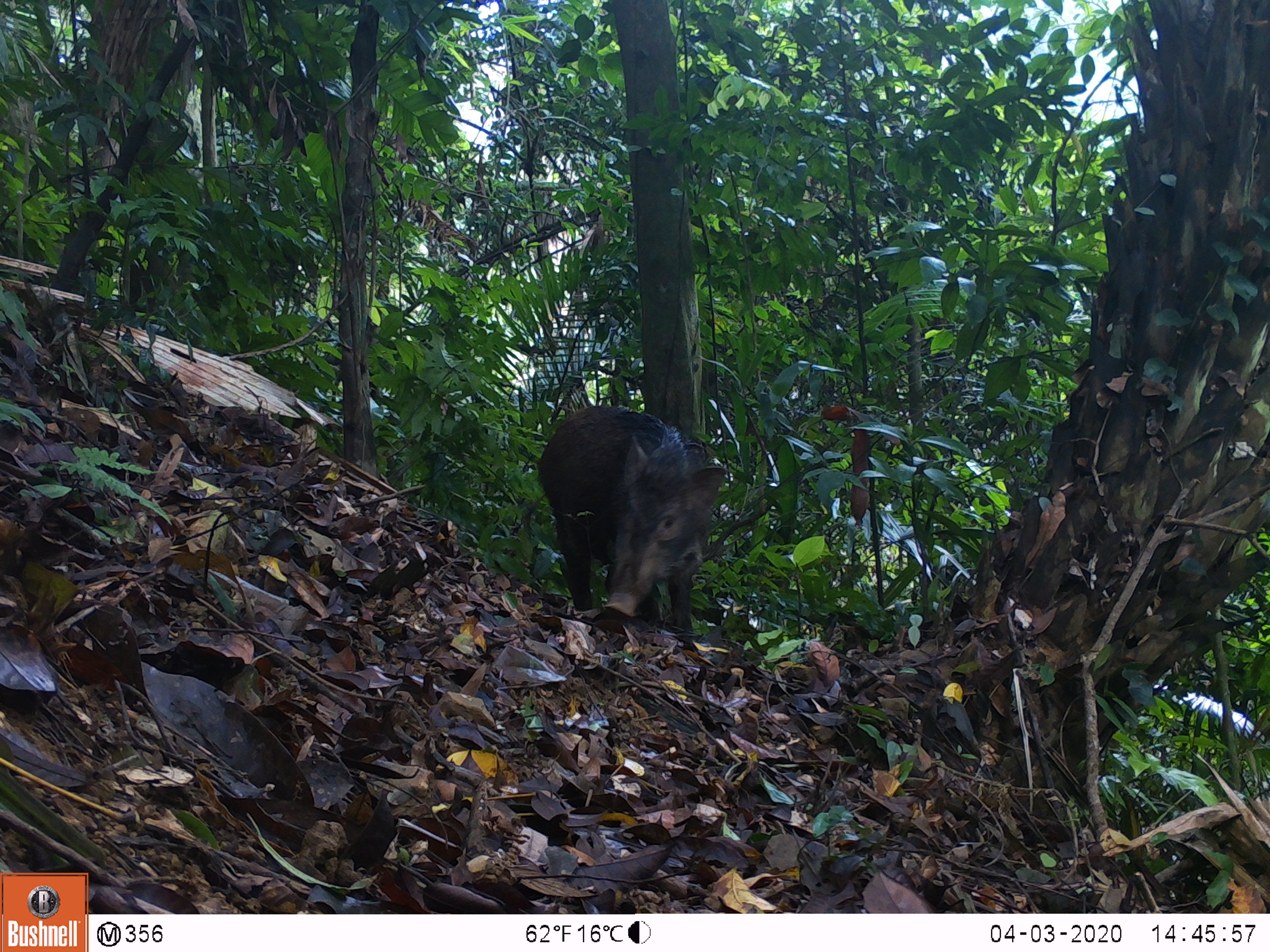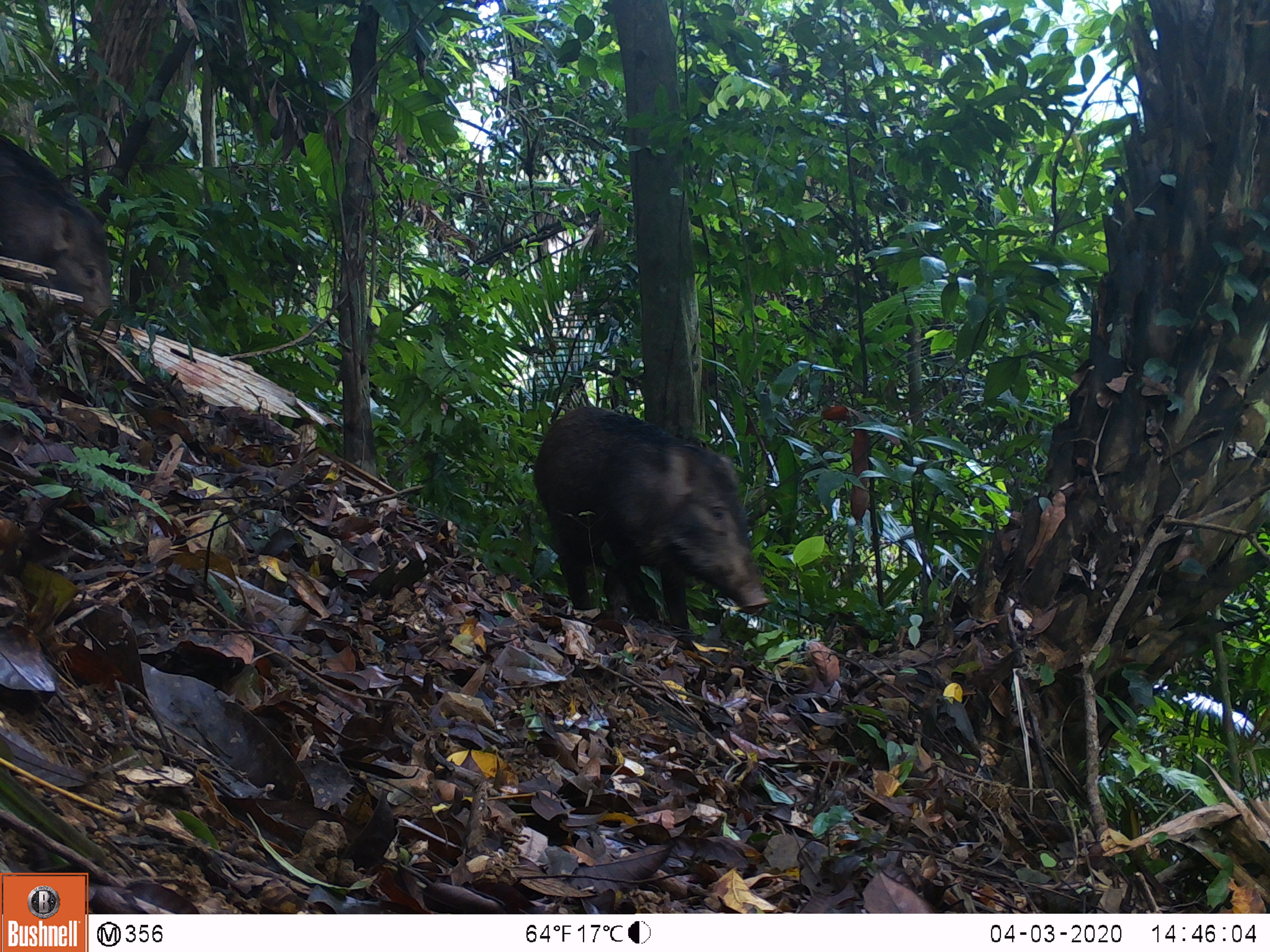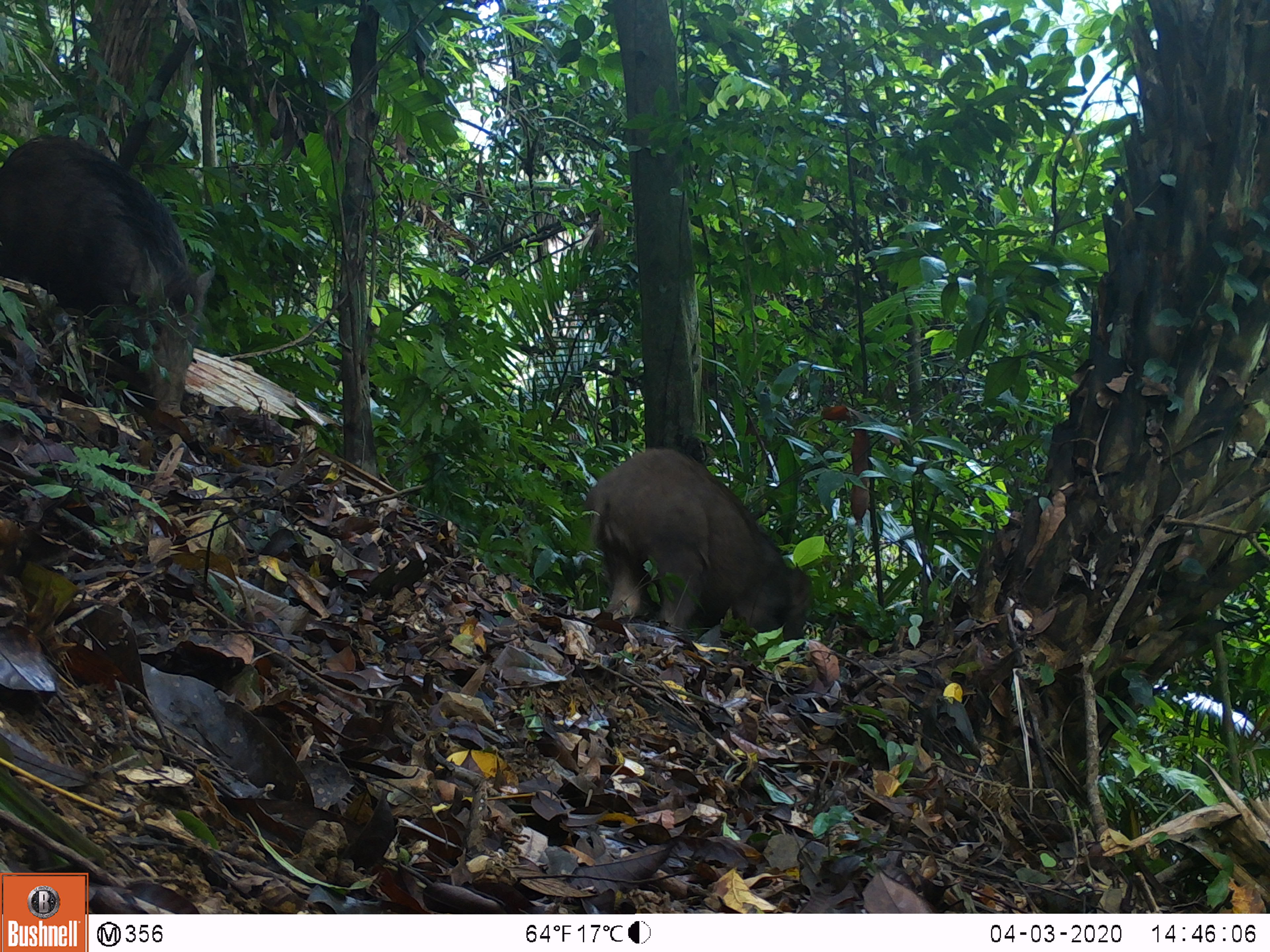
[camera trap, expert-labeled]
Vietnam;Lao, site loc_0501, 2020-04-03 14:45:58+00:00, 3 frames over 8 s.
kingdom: Animalia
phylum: Chordata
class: Mammalia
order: Artiodactyla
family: Suidae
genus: Sus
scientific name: Sus scrofa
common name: eurasian wild pig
Eurasian wild pig (Sus scrofa). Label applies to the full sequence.